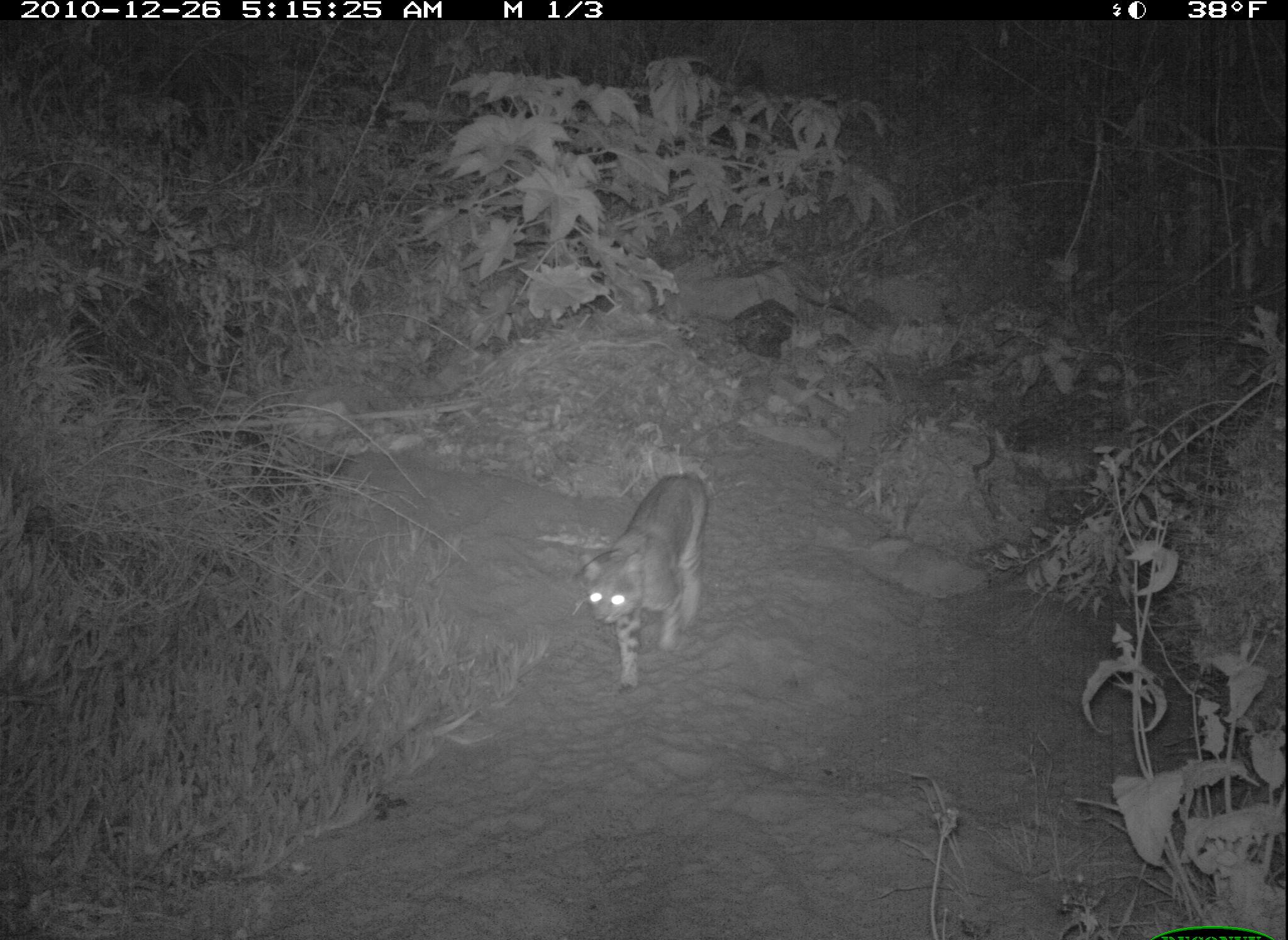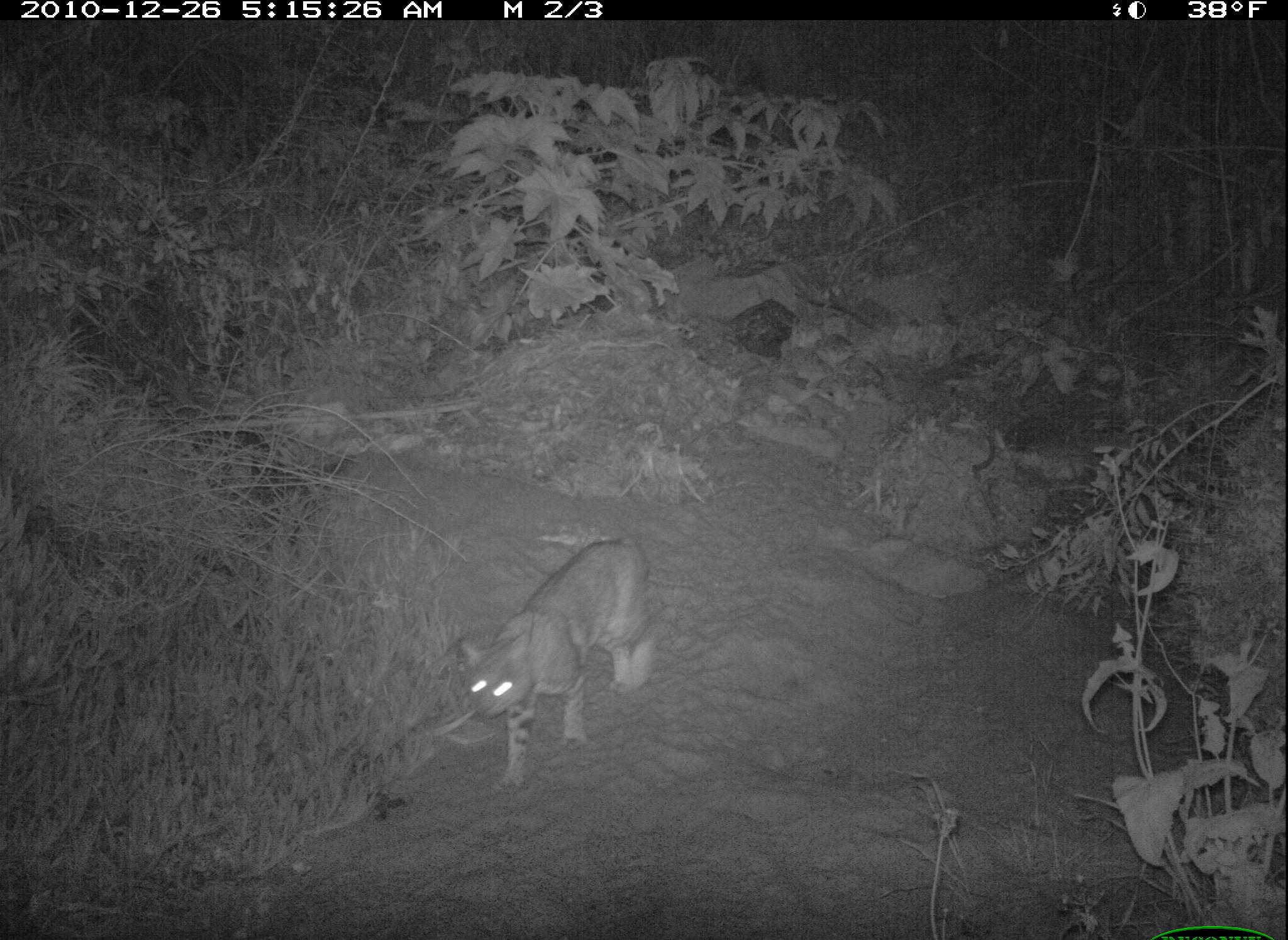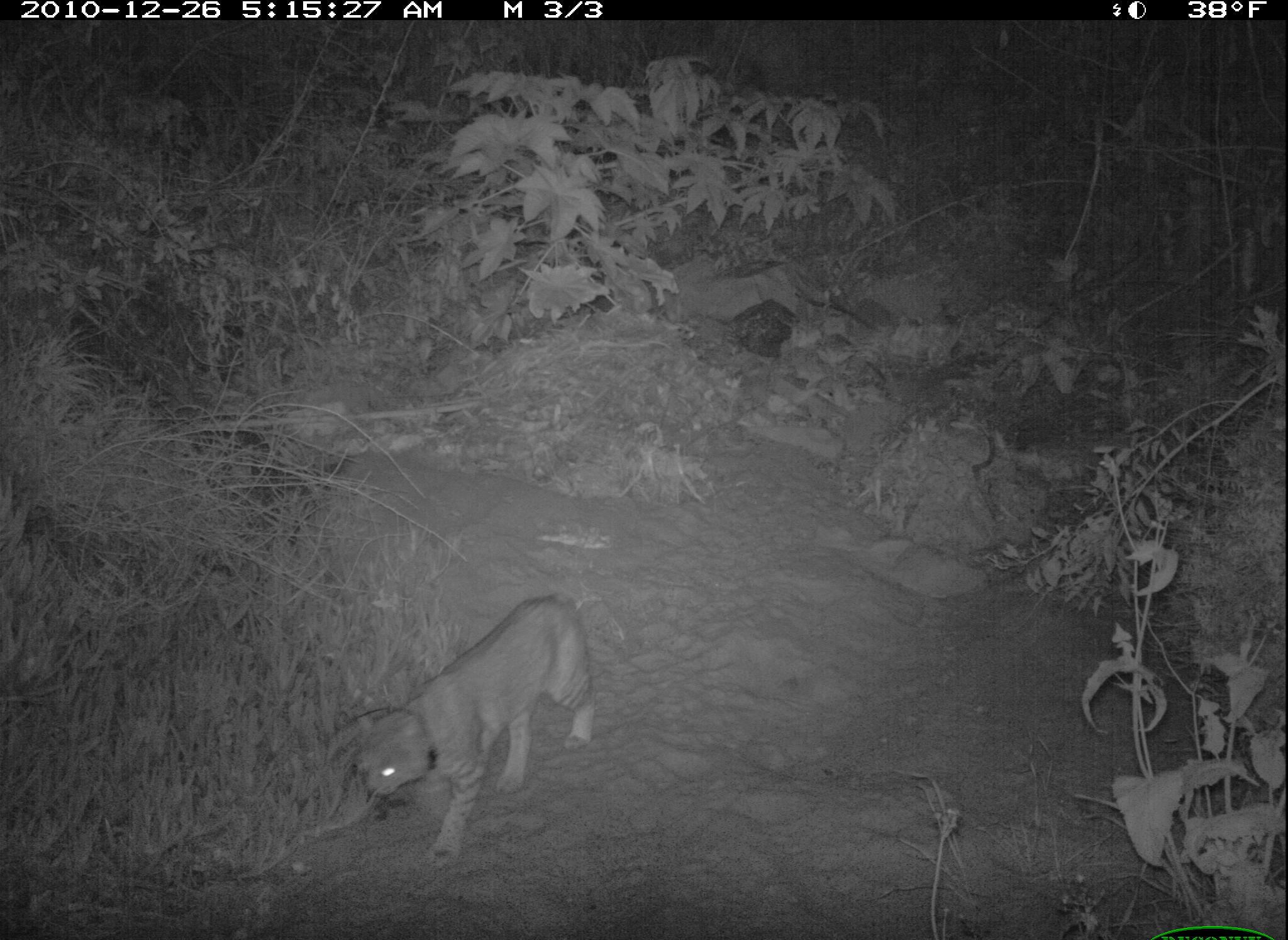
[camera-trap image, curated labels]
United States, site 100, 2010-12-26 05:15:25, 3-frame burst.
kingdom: Animalia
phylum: Chordata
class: Mammalia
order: Carnivora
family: Felidae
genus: Lynx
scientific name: Lynx rufus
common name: bobcat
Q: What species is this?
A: Bobcat (Lynx rufus).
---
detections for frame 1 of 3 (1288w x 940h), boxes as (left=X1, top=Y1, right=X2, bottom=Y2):
bobcat: (left=573, top=470, right=724, bottom=696)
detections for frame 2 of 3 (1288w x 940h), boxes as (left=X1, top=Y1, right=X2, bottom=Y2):
bobcat: (left=414, top=530, right=673, bottom=807)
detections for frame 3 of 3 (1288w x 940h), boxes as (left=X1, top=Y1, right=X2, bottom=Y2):
bobcat: (left=333, top=575, right=626, bottom=868)